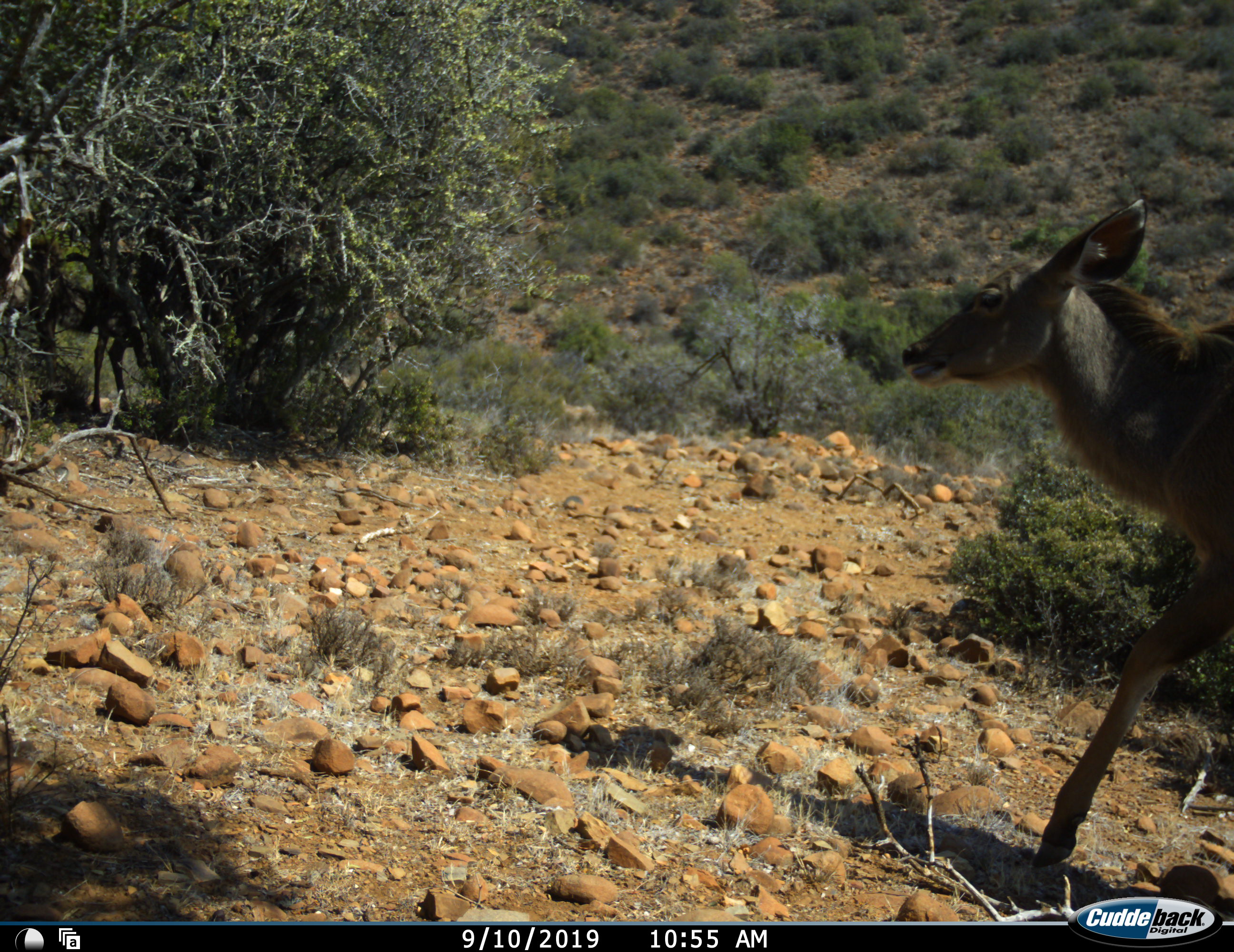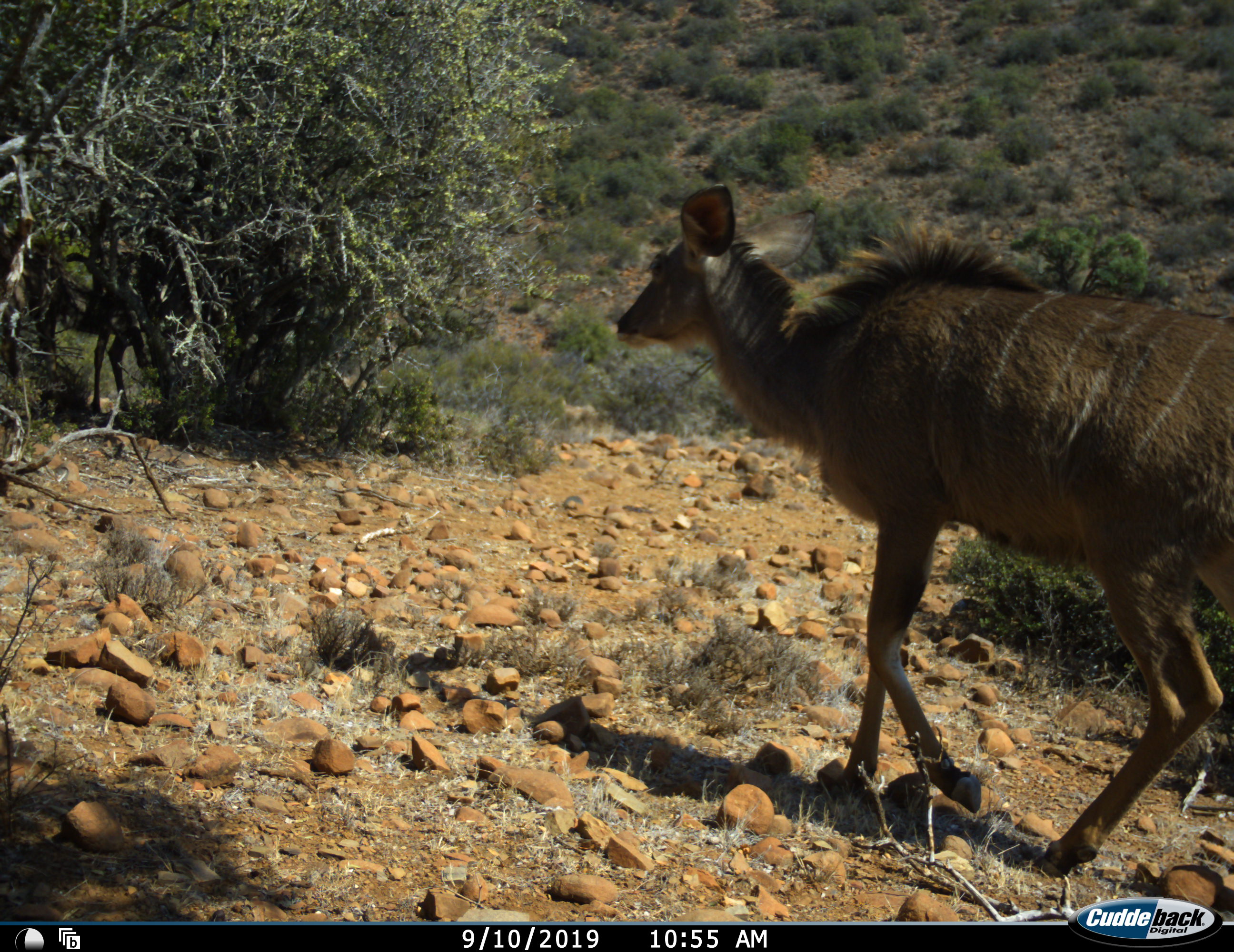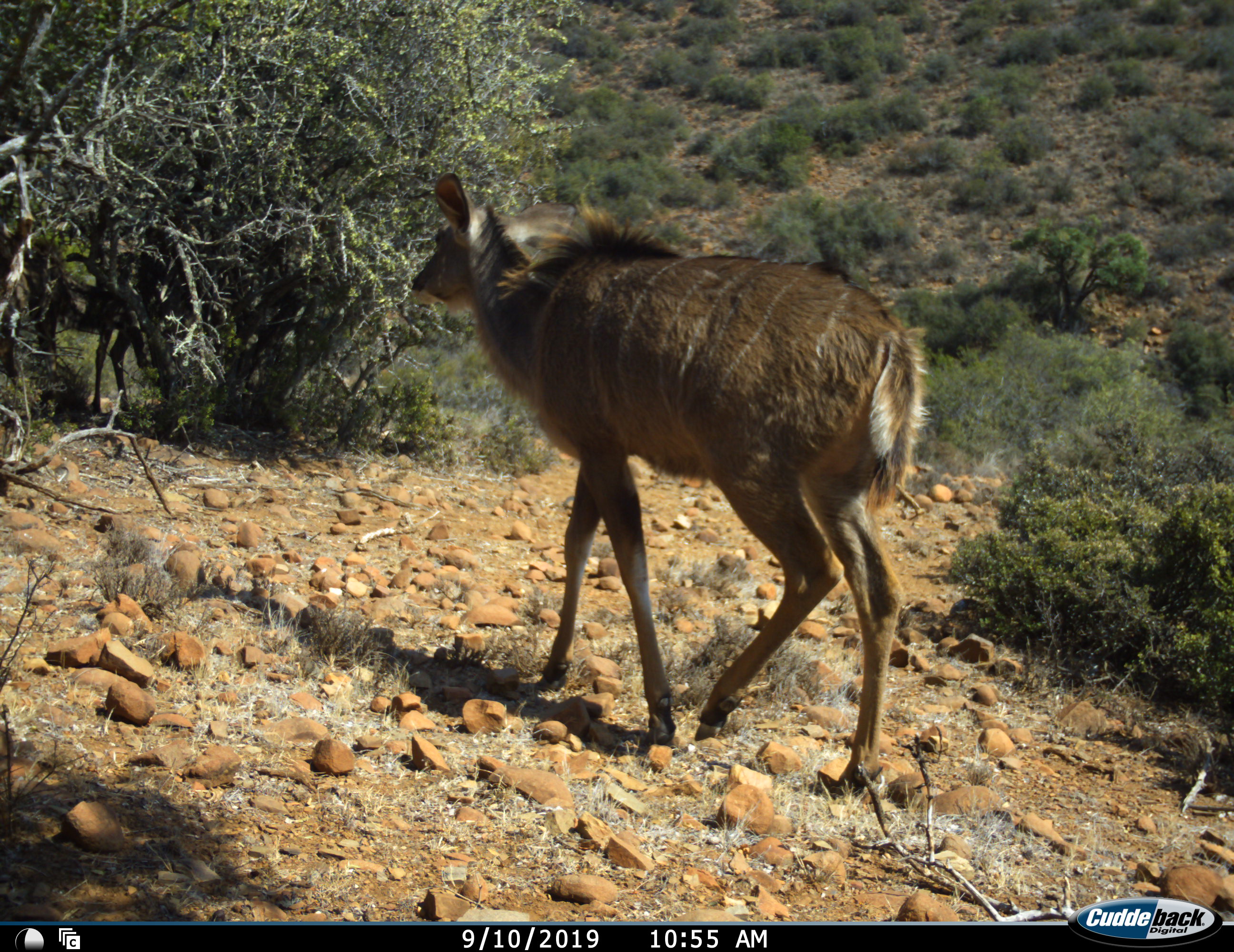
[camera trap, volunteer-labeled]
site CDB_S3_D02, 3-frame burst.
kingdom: Animalia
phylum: Chordata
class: Mammalia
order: Artiodactyla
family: Bovidae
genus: Tragelaphus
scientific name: Tragelaphus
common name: kudu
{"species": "kudu (Tragelaphus)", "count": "1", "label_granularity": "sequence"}